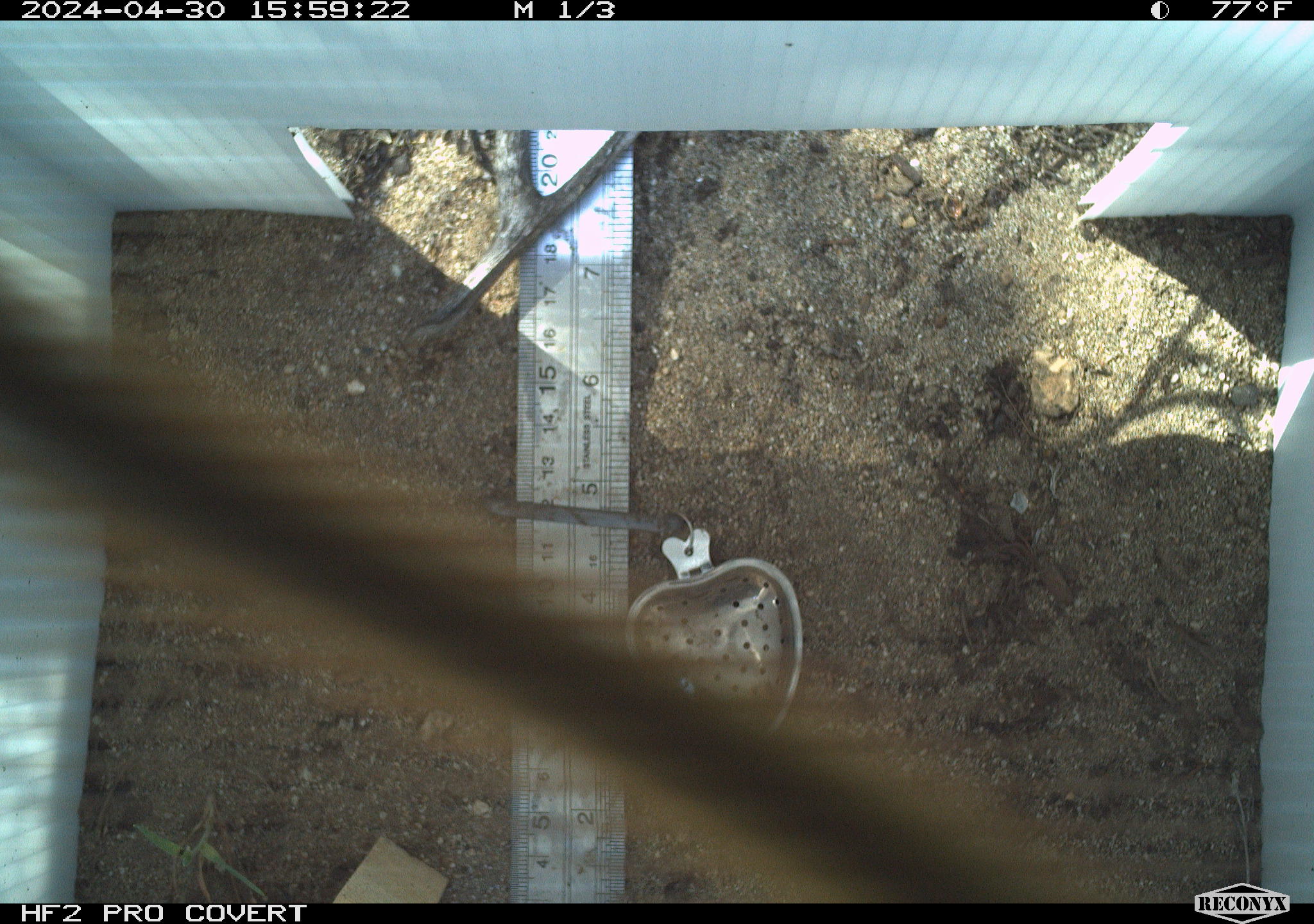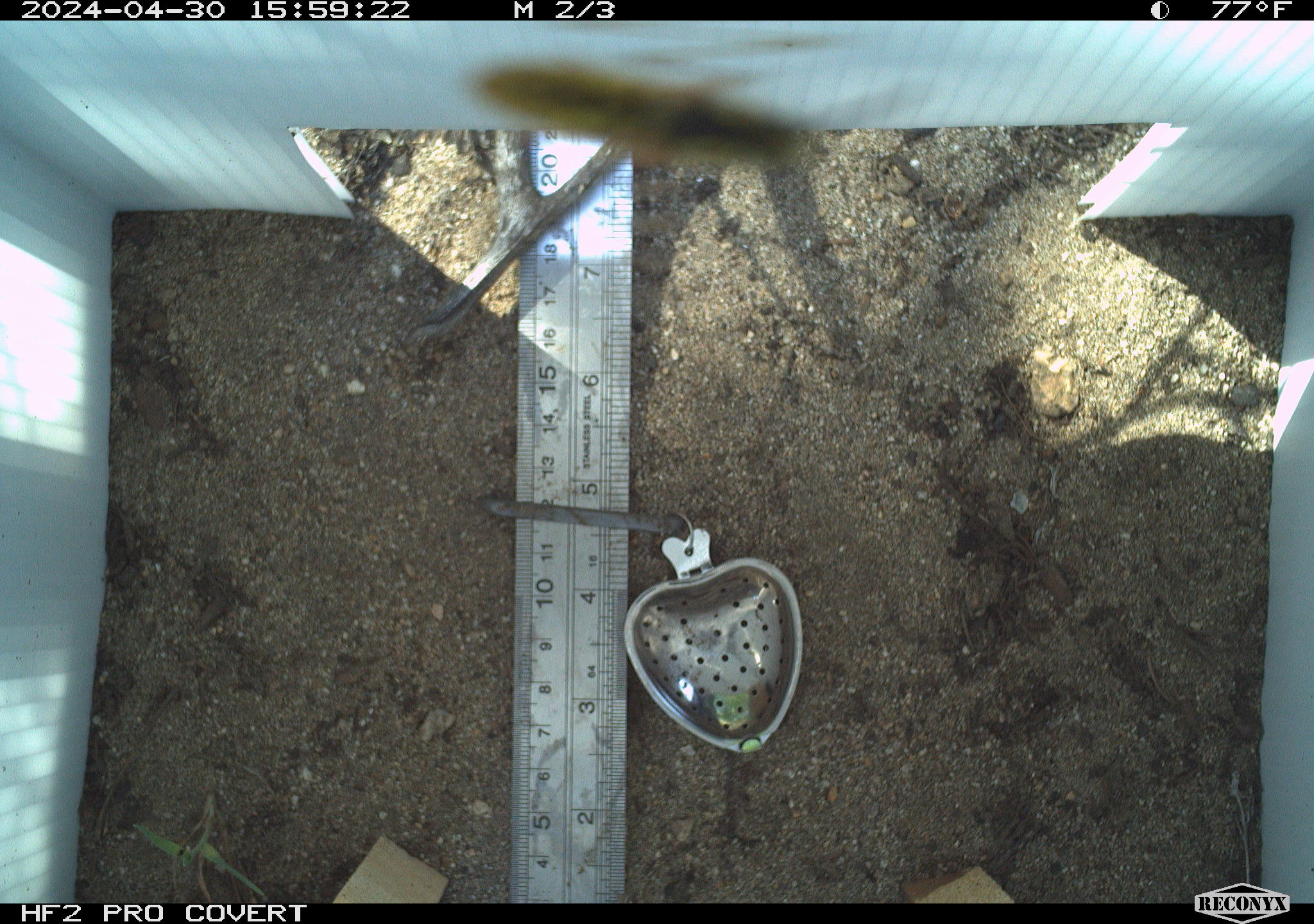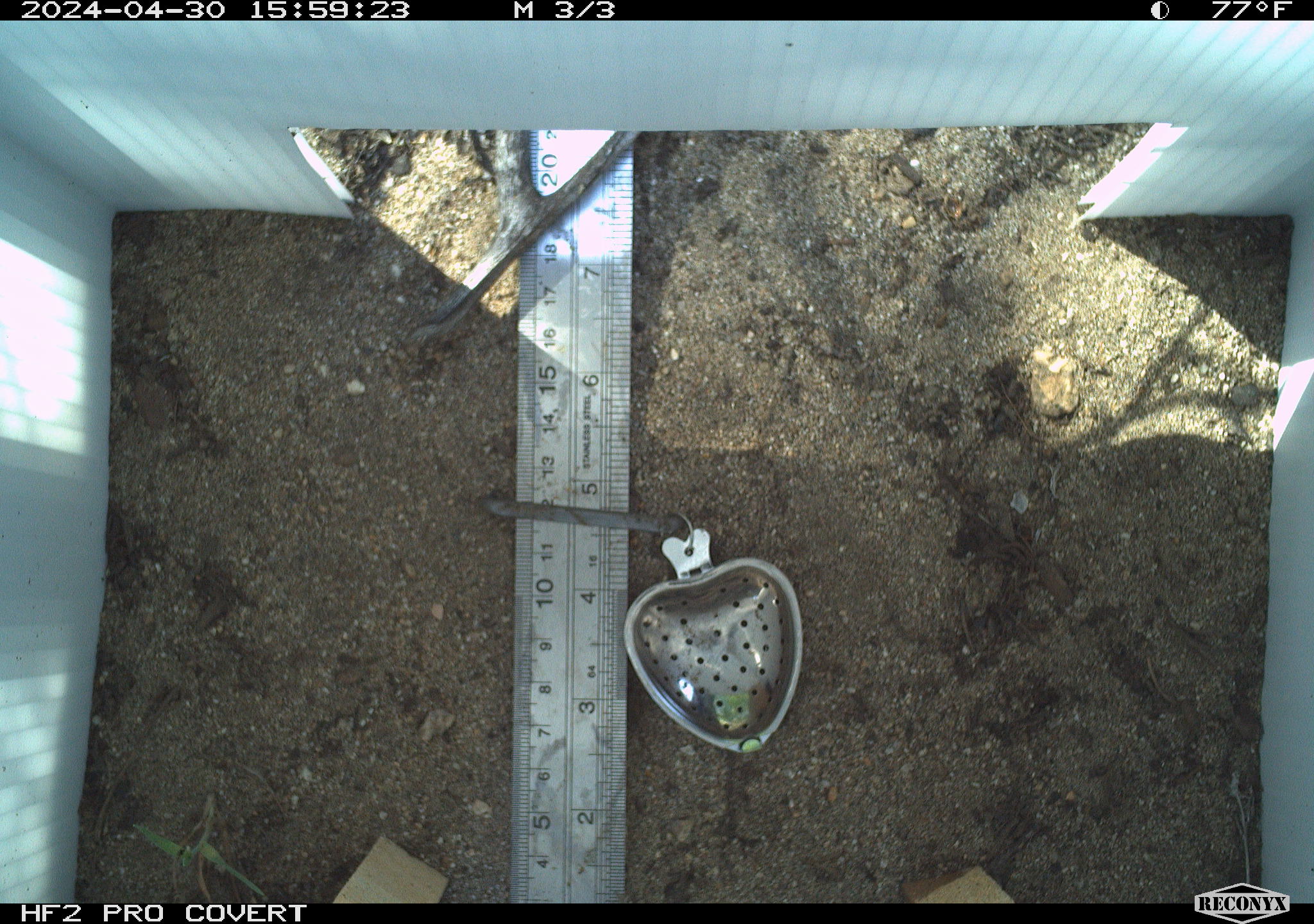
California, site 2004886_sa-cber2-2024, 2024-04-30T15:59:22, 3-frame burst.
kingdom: Animalia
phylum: Arthropoda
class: Insecta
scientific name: Insecta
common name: insect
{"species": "insect (Insecta)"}